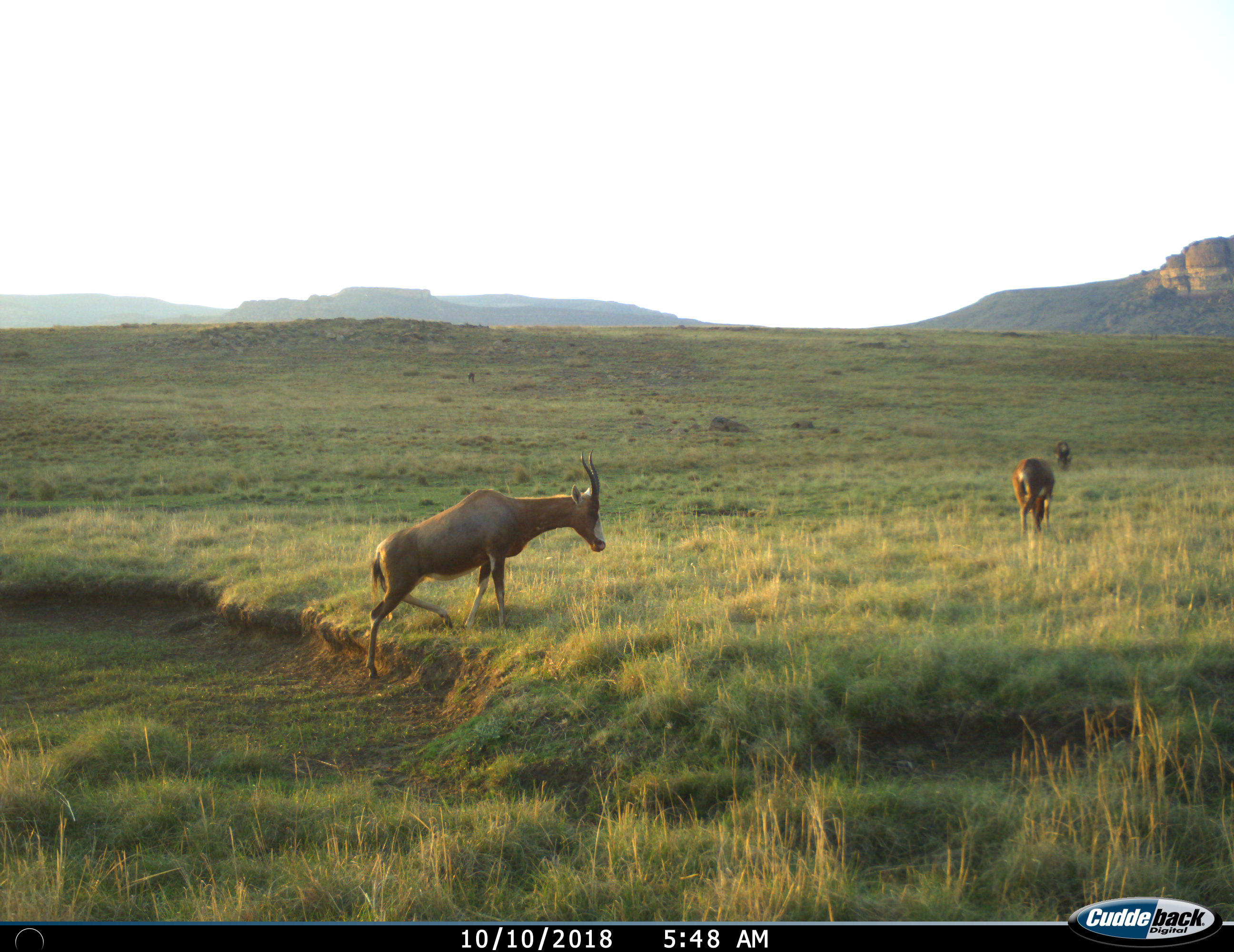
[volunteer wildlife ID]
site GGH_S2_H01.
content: unidentified animal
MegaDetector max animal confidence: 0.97